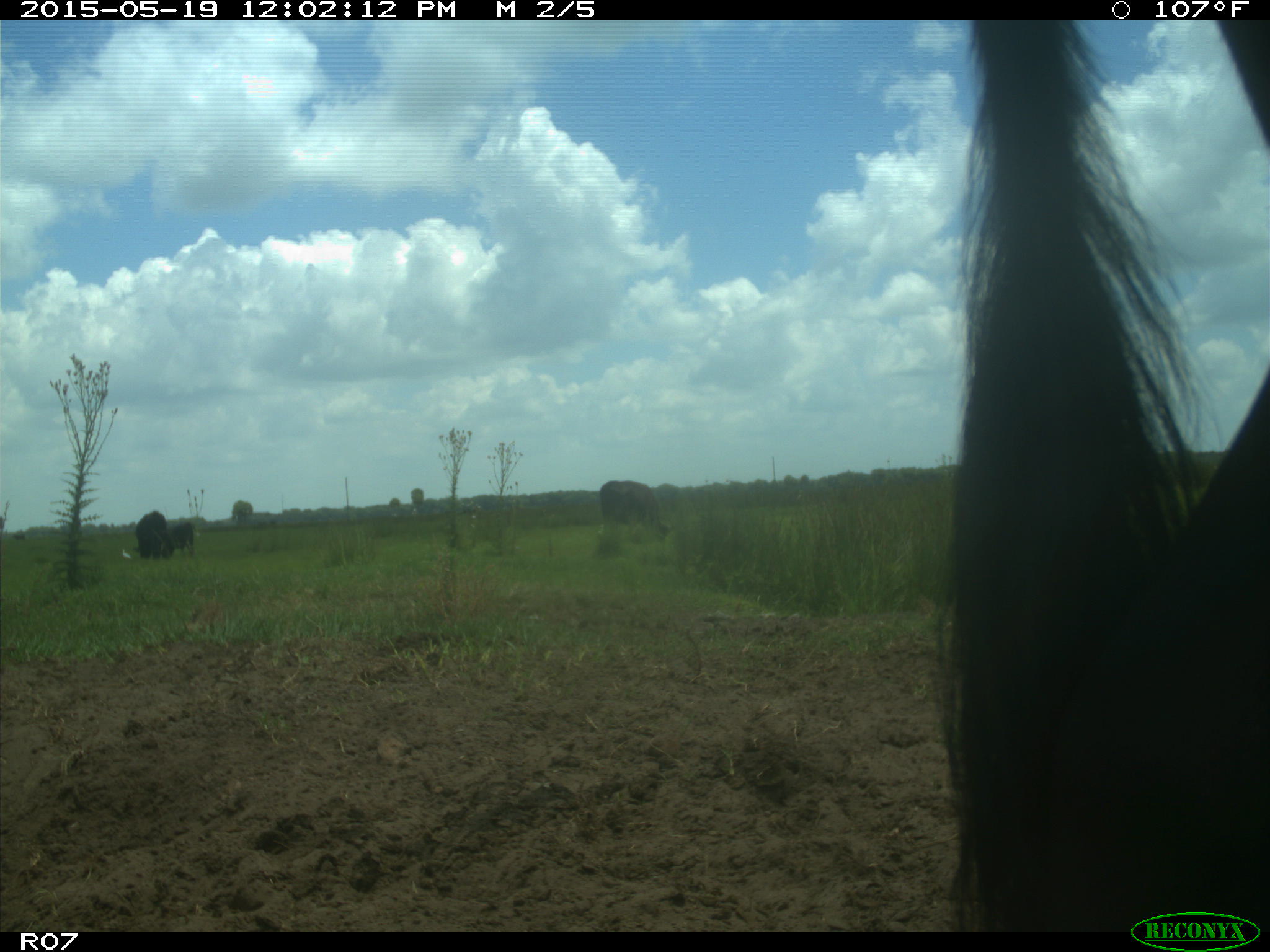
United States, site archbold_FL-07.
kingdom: Animalia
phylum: Chordata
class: Mammalia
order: Artiodactyla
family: Bovidae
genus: Bos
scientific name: Bos taurus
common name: domestic cow